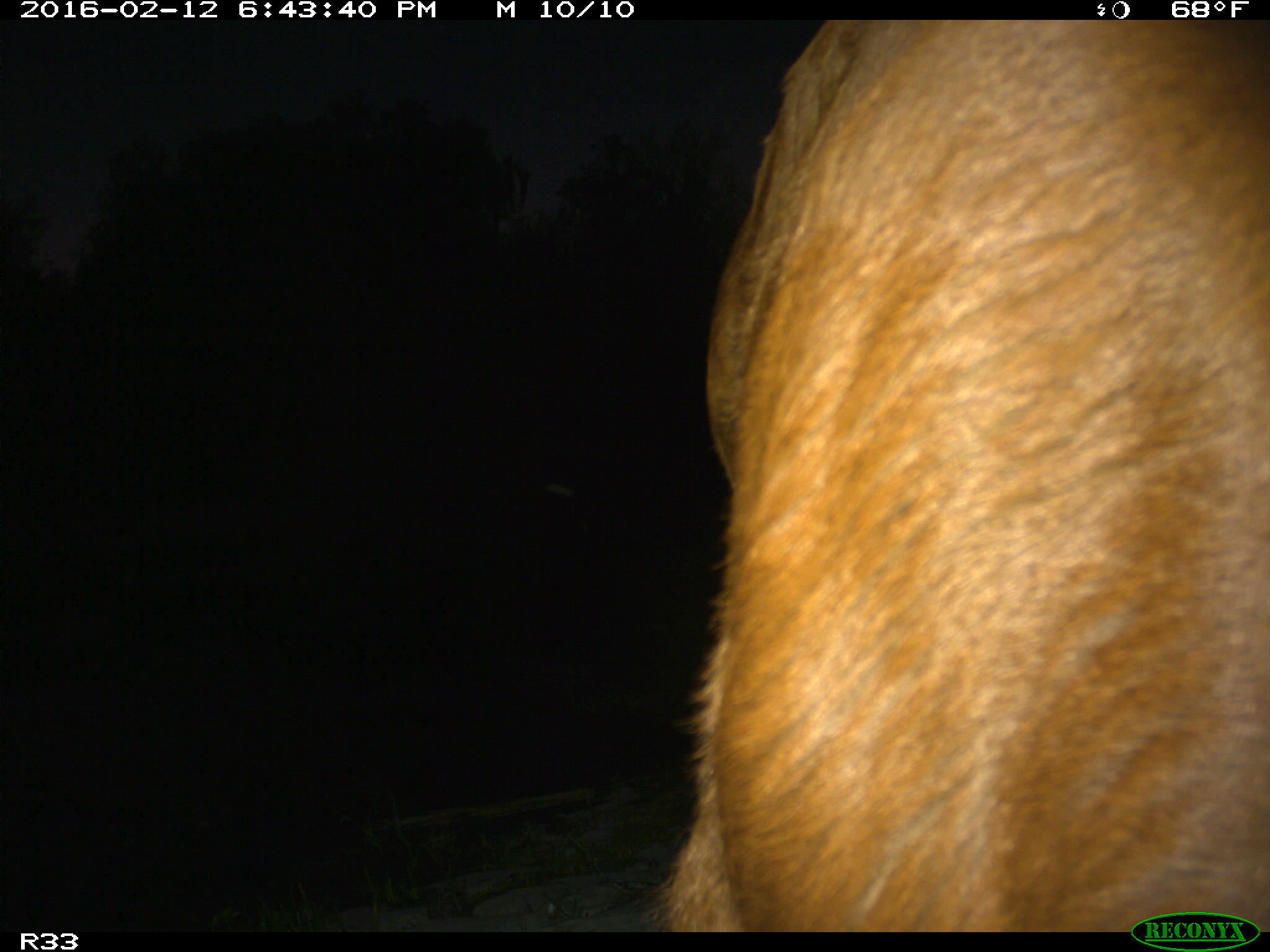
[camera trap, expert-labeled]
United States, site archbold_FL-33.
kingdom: Animalia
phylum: Chordata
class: Mammalia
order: Artiodactyla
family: Bovidae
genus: Bos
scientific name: Bos taurus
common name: domestic cow